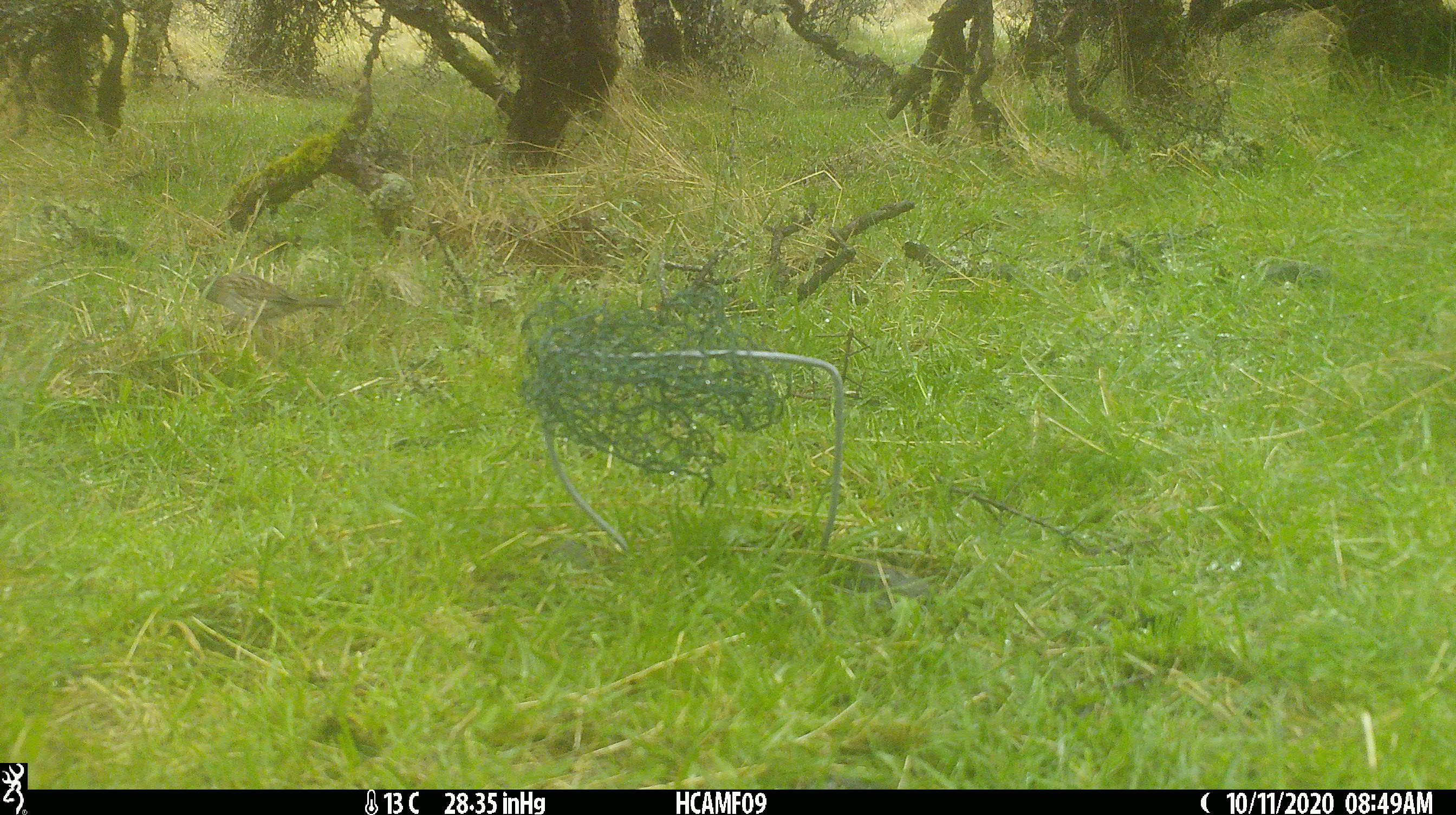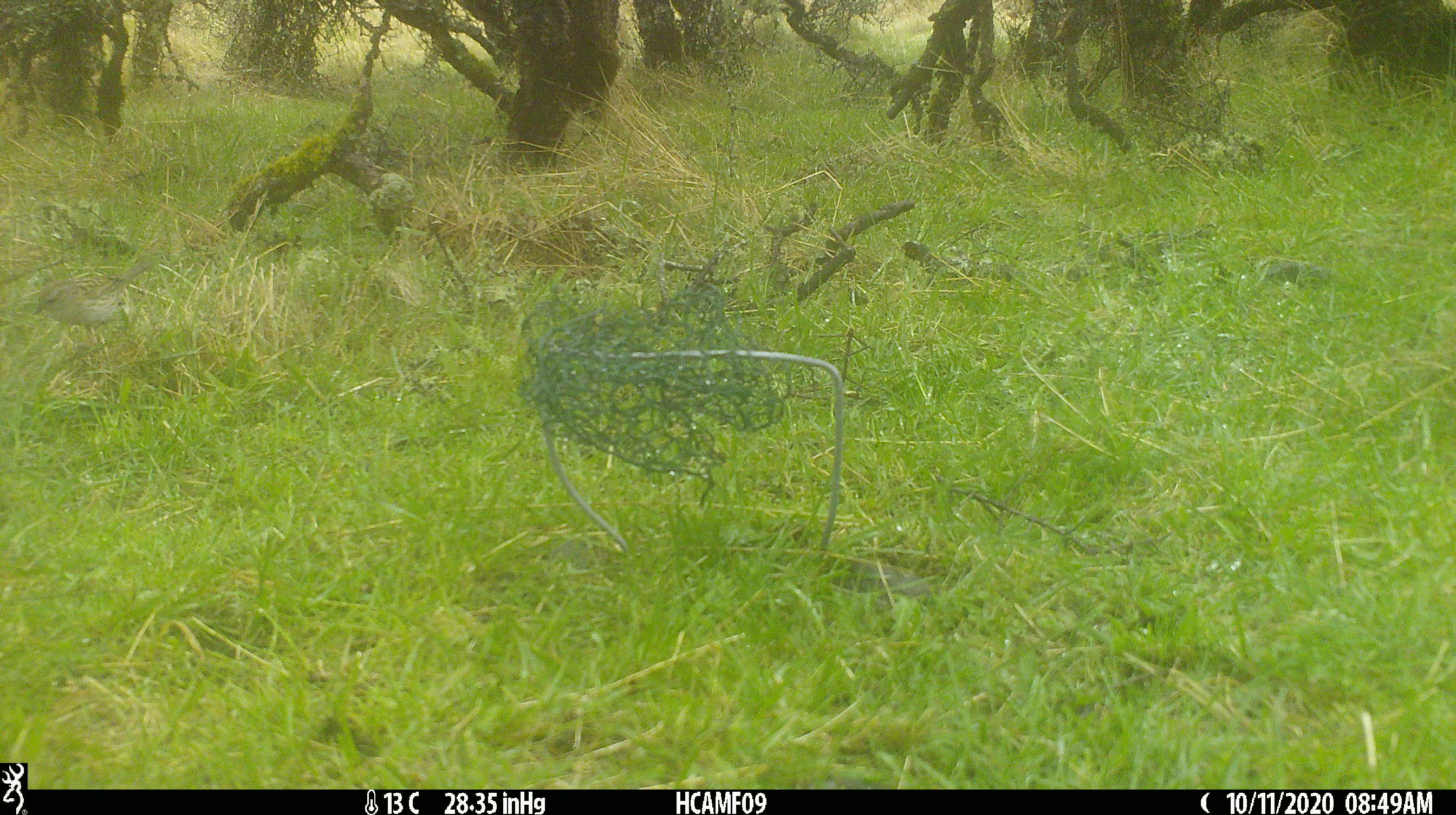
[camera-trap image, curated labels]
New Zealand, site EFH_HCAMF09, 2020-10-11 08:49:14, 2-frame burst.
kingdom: Animalia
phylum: Chordata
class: Aves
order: Passeriformes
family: Prunellidae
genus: Prunella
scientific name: Prunella modularis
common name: dunnock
Dunnock (Prunella modularis).